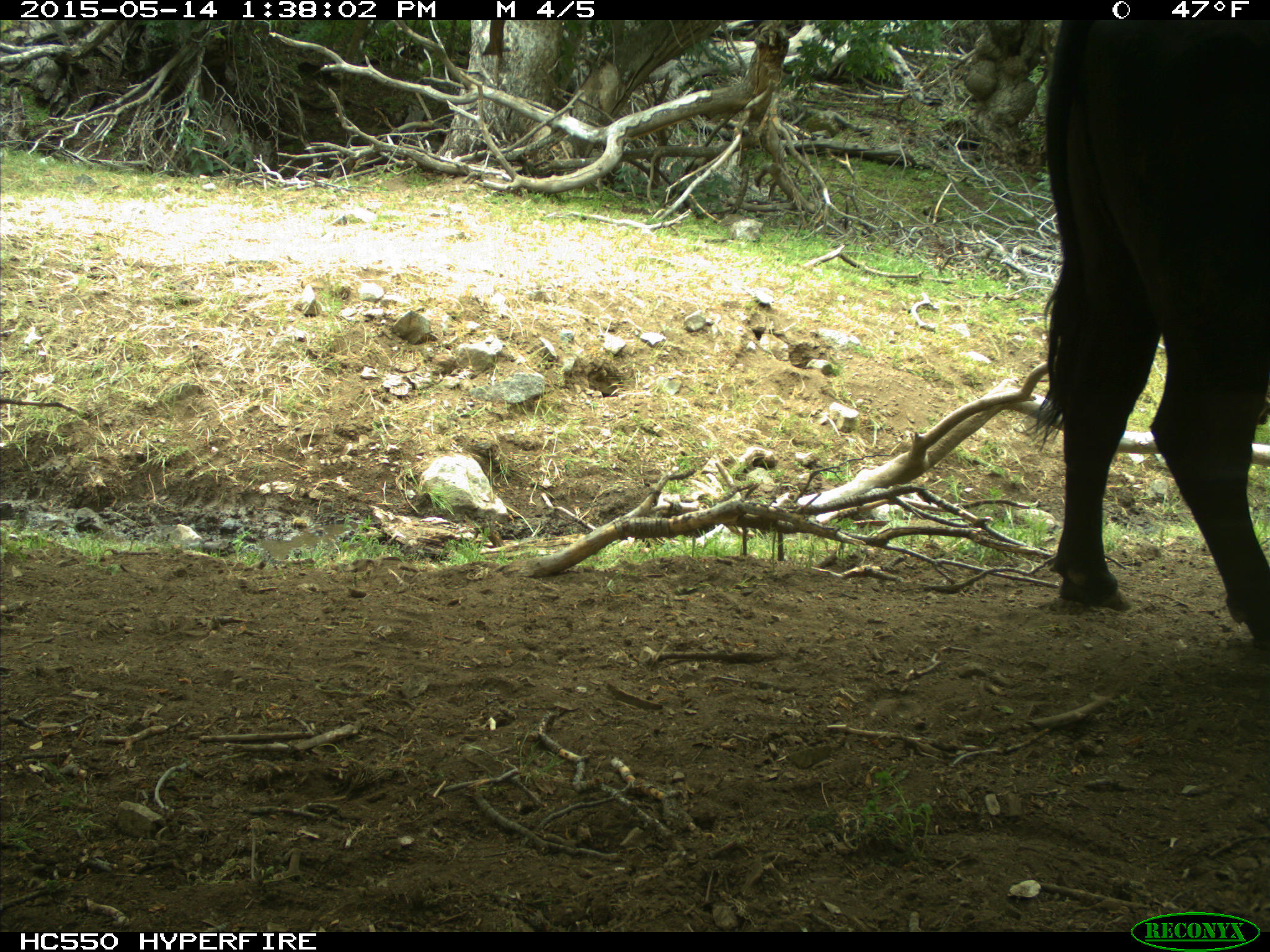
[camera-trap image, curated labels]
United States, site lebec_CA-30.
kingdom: Animalia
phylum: Chordata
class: Mammalia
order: Artiodactyla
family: Bovidae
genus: Bos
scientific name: Bos taurus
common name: domestic cow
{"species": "Bos taurus (domestic cow)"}